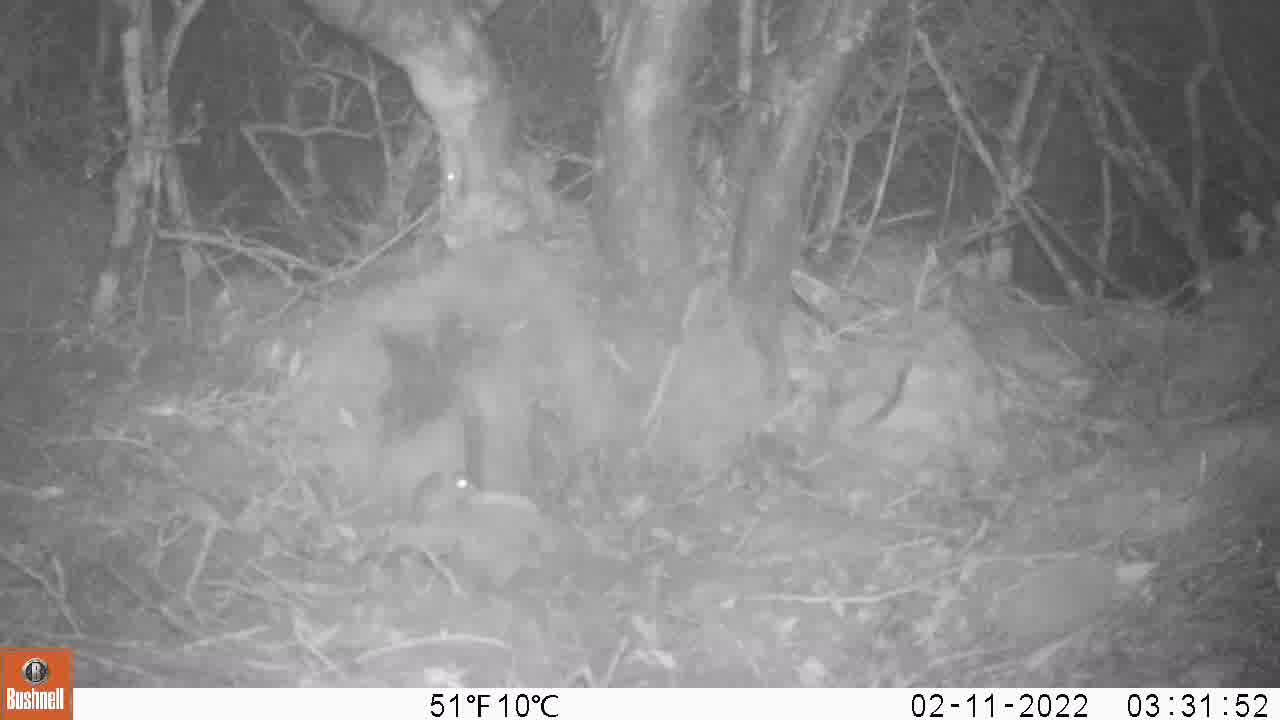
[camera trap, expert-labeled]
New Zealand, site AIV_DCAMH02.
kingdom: Animalia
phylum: Chordata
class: Mammalia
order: Rodentia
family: Muridae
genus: Mus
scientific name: Mus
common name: mouse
Mouse (Mus).